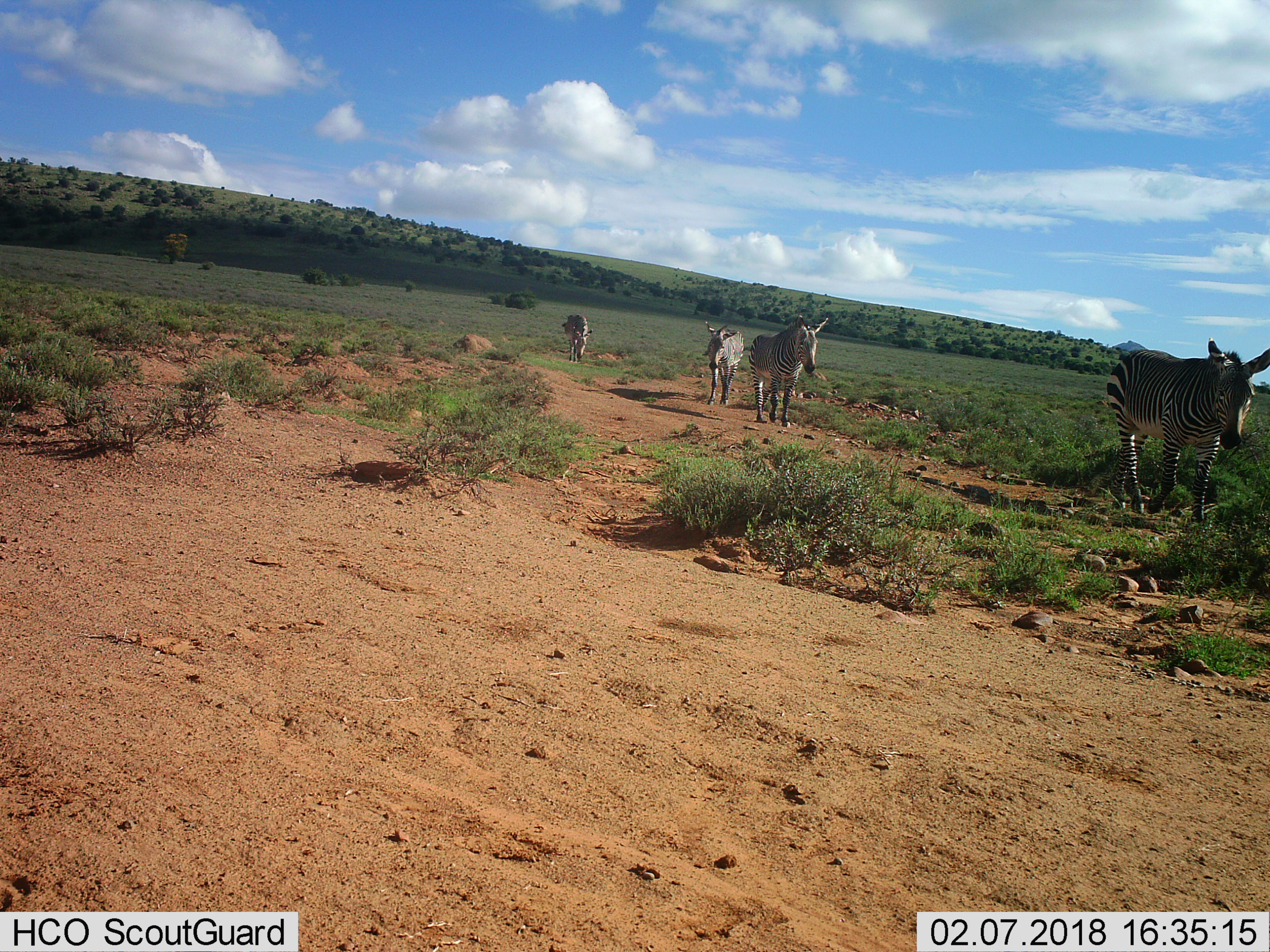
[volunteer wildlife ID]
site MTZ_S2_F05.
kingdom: Animalia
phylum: Chordata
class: Mammalia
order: Perissodactyla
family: Equidae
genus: Equus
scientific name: Equus zebra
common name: mountain zebra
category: zebramountain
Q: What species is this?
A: Zebramountain (mountain zebra) (Equus zebra).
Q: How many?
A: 4.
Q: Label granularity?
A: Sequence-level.